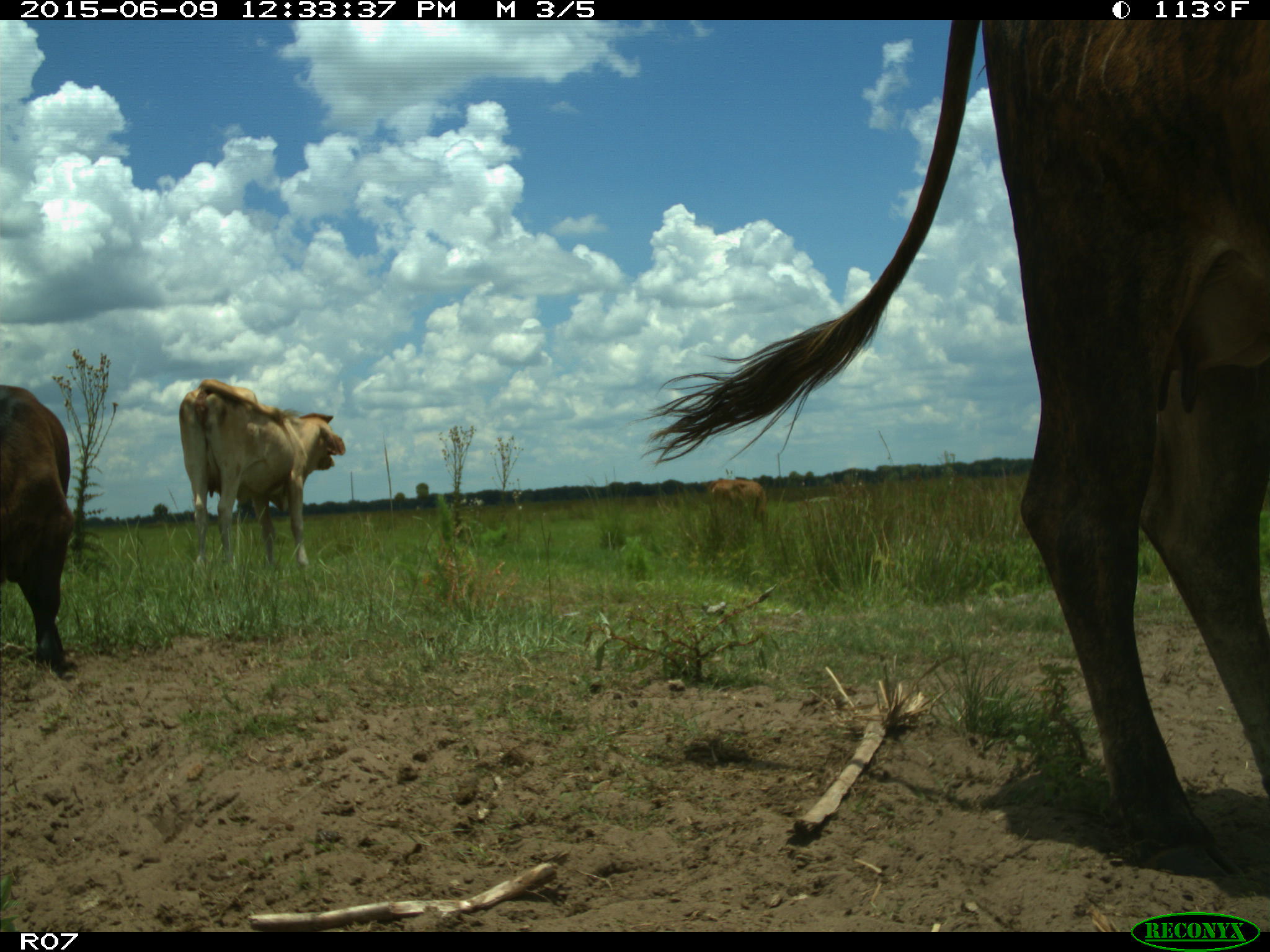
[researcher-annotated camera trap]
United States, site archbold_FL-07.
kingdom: Animalia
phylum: Chordata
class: Mammalia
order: Artiodactyla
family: Bovidae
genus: Bos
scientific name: Bos taurus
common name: domestic cow